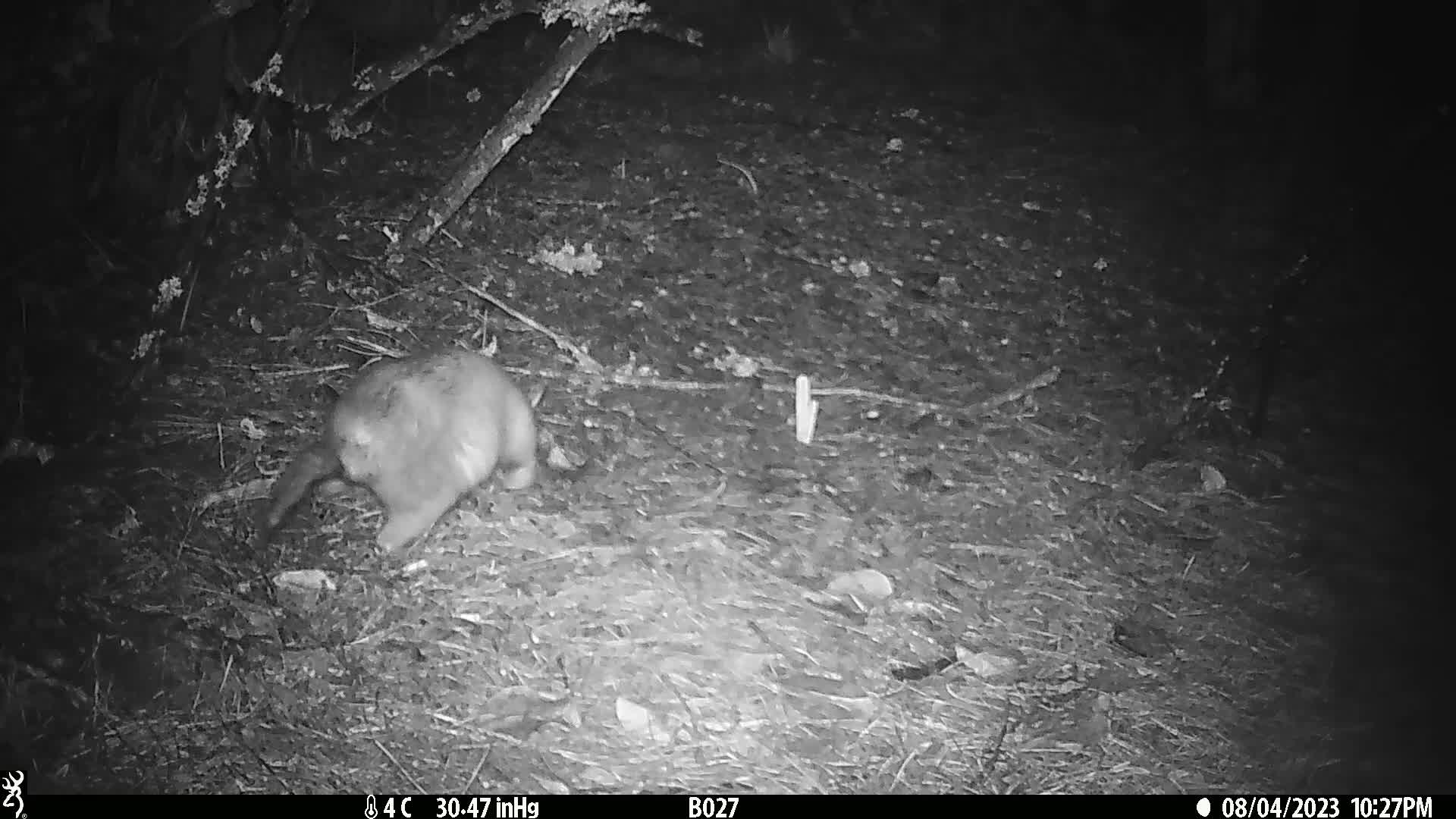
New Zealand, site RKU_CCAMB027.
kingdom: Animalia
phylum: Chordata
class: Mammalia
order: Diprotodontia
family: Phalangeridae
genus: Trichosurus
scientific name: Trichosurus vulpecula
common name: common brushtail possum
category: possum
Possum (common brushtail possum) (Trichosurus vulpecula).